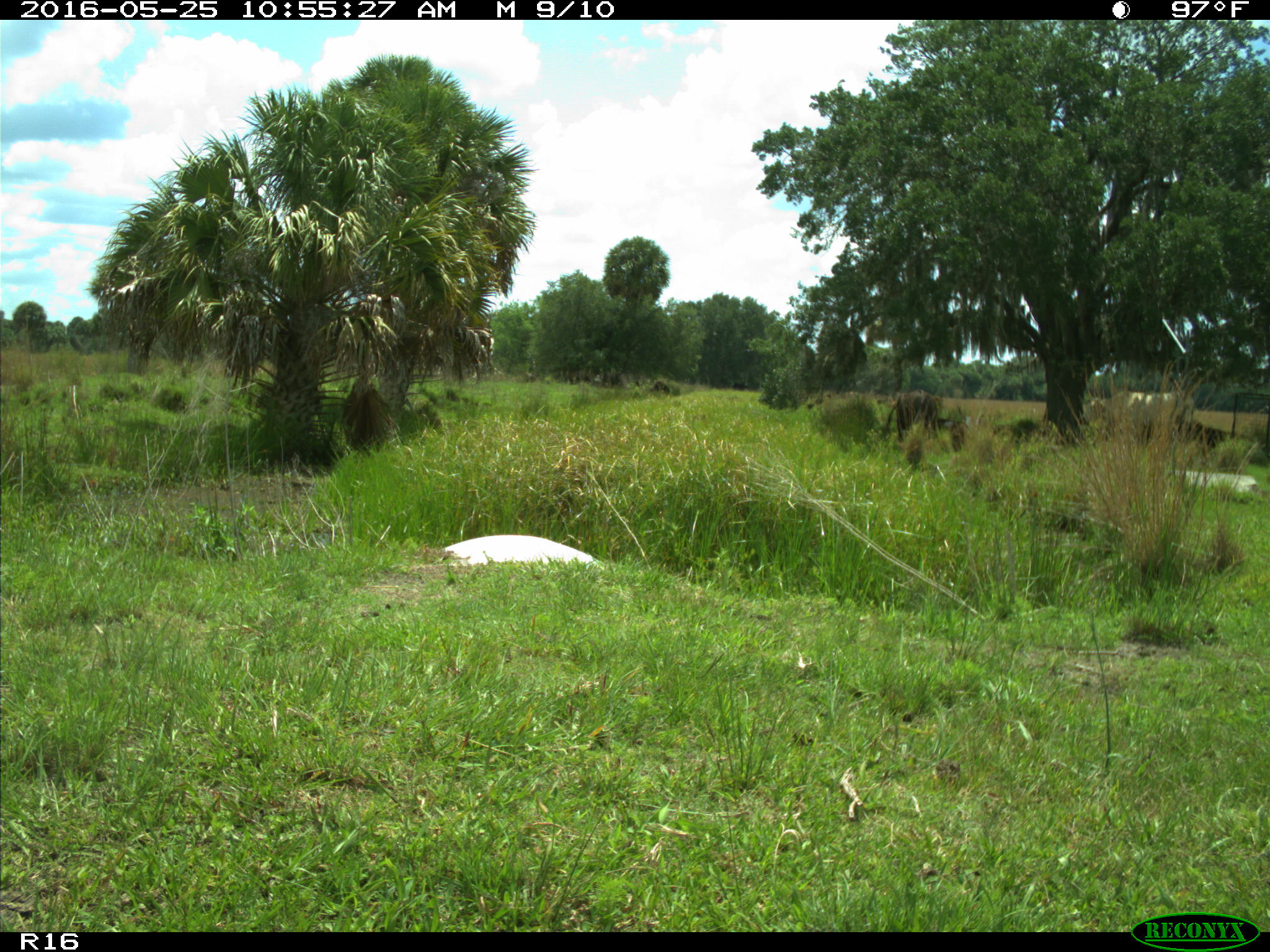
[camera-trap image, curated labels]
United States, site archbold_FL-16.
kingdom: Animalia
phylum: Chordata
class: Mammalia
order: Artiodactyla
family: Bovidae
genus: Bos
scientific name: Bos taurus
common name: domestic cow